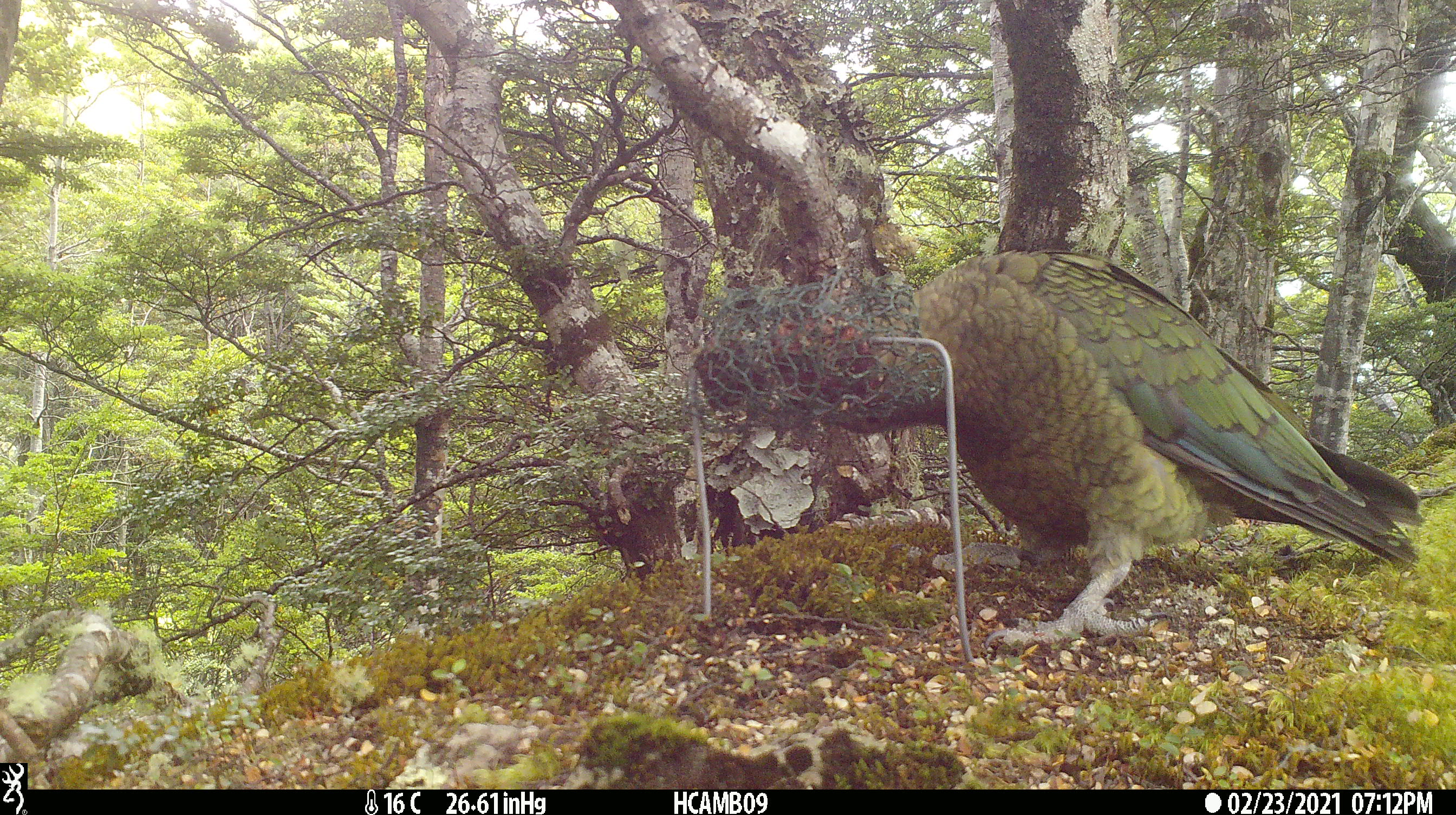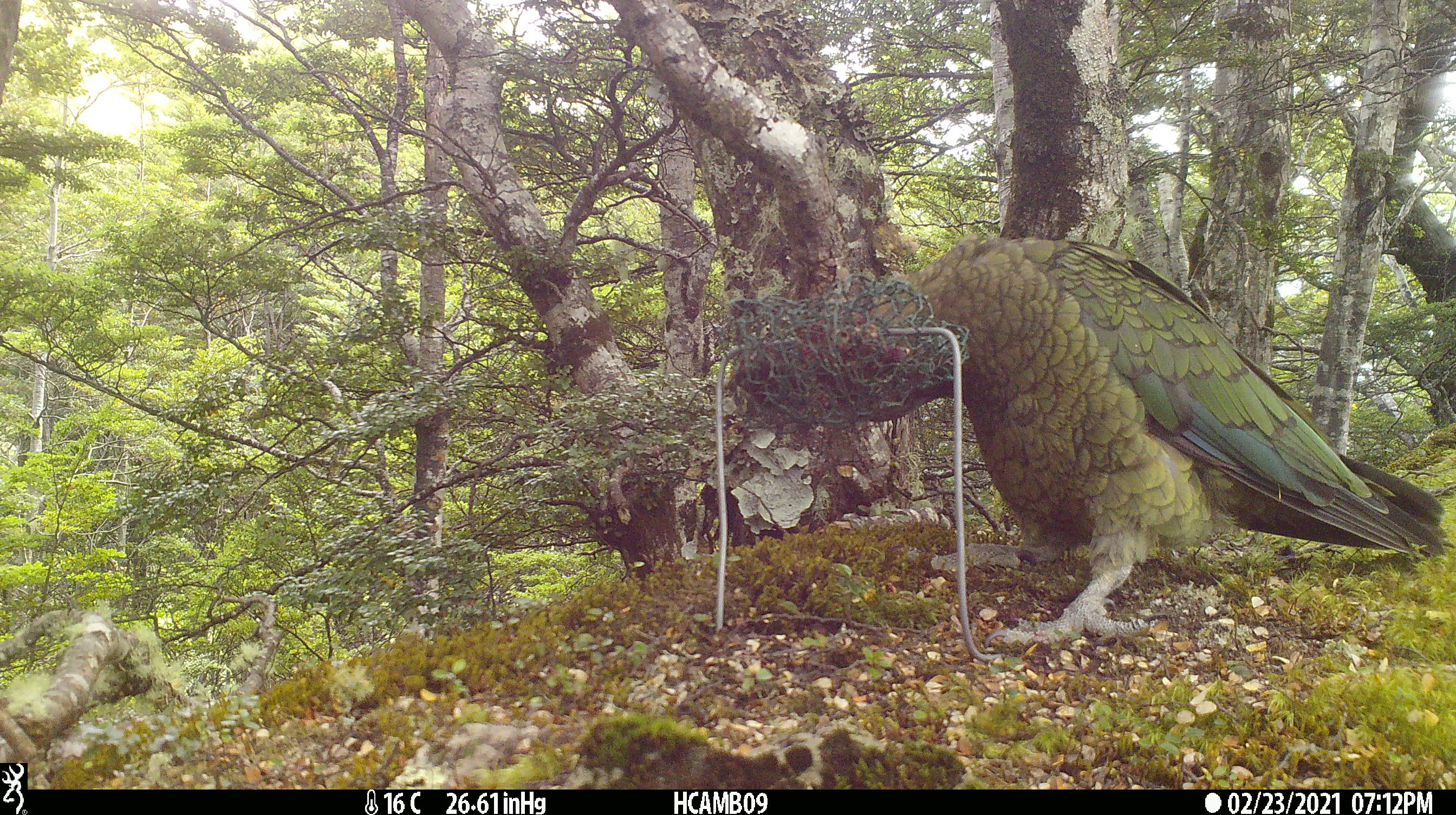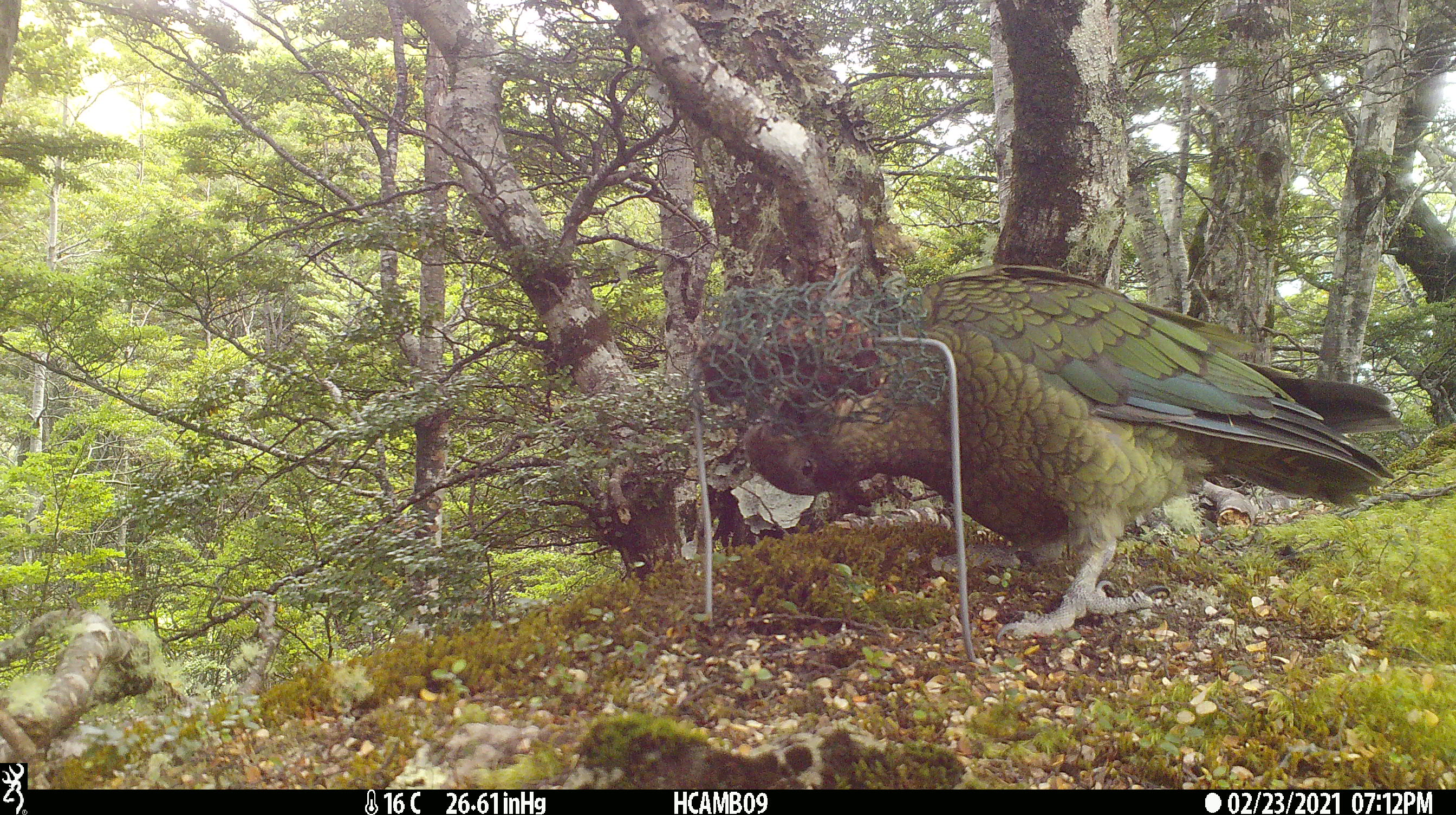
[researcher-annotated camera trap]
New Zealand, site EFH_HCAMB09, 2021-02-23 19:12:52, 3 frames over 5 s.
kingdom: Animalia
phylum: Chordata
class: Aves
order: Psittaciformes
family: Strigopidae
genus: Nestor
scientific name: Nestor notabilis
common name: kea